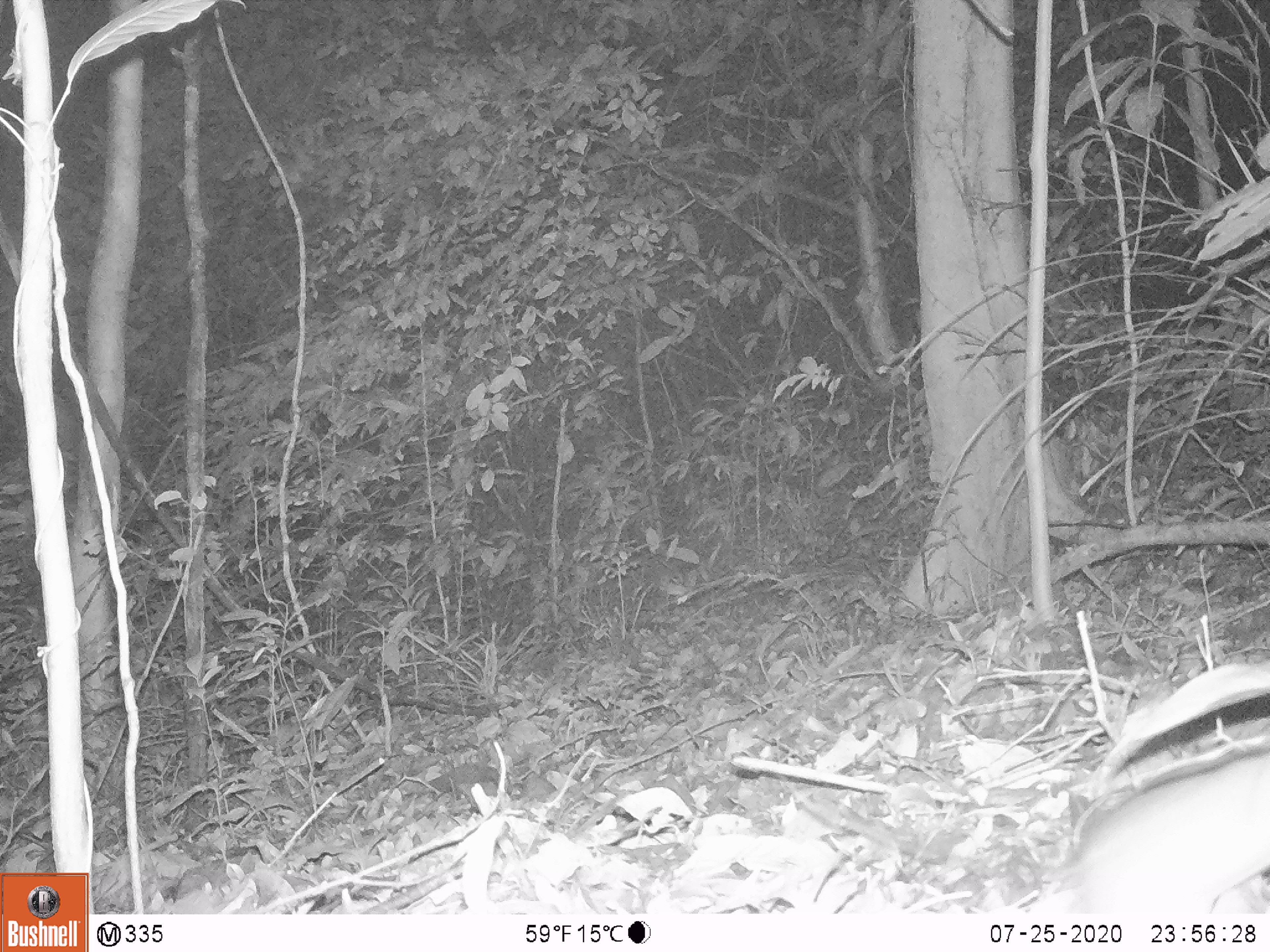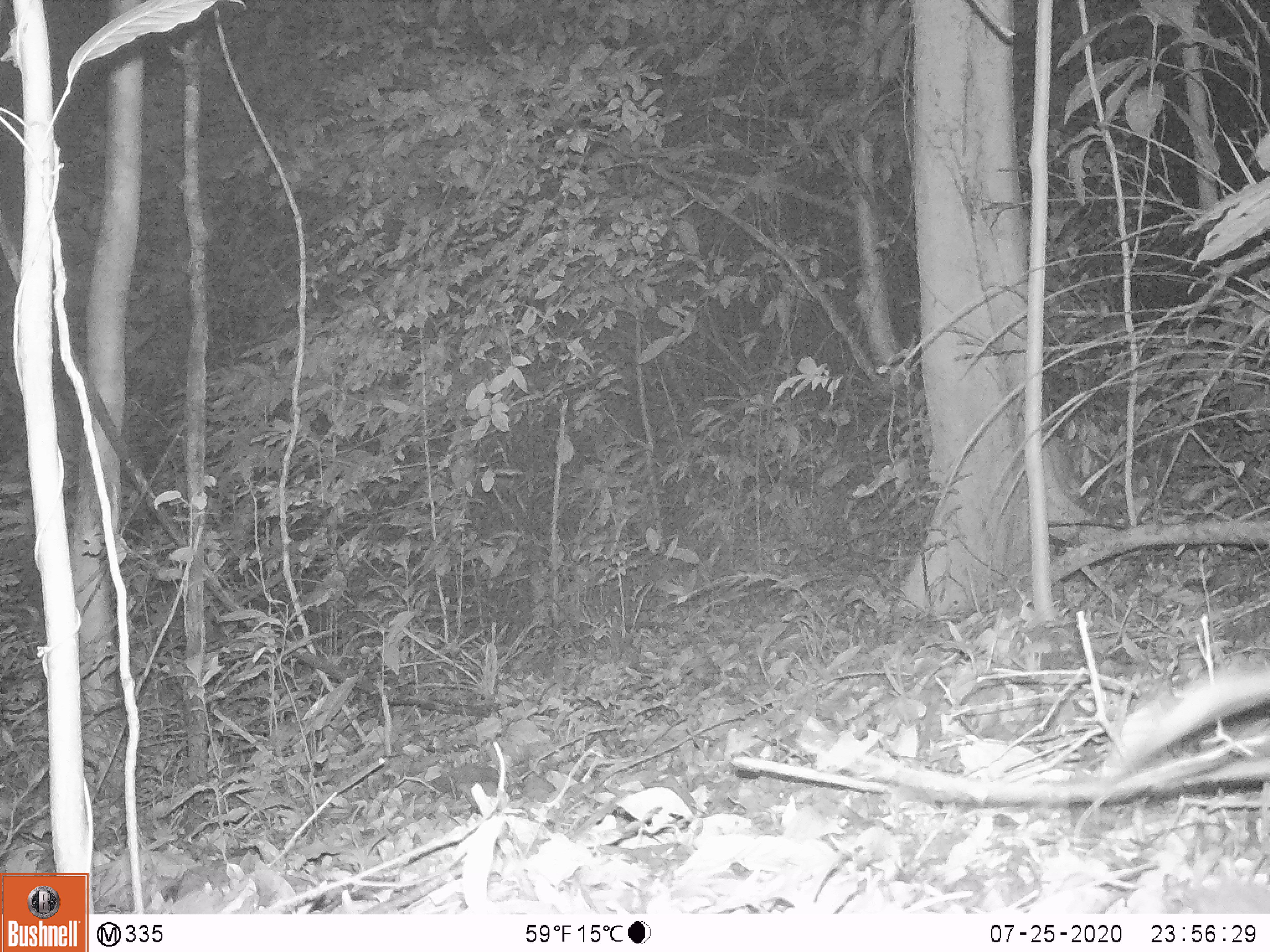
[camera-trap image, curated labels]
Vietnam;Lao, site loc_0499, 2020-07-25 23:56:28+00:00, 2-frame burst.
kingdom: Animalia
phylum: Chordata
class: Mammalia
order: Rodentia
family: Muridae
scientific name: Muridae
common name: old-world mice and rats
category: unidentified murid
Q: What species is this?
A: Unidentified murid (old-world mice and rats) (Muridae).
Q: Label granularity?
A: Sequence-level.